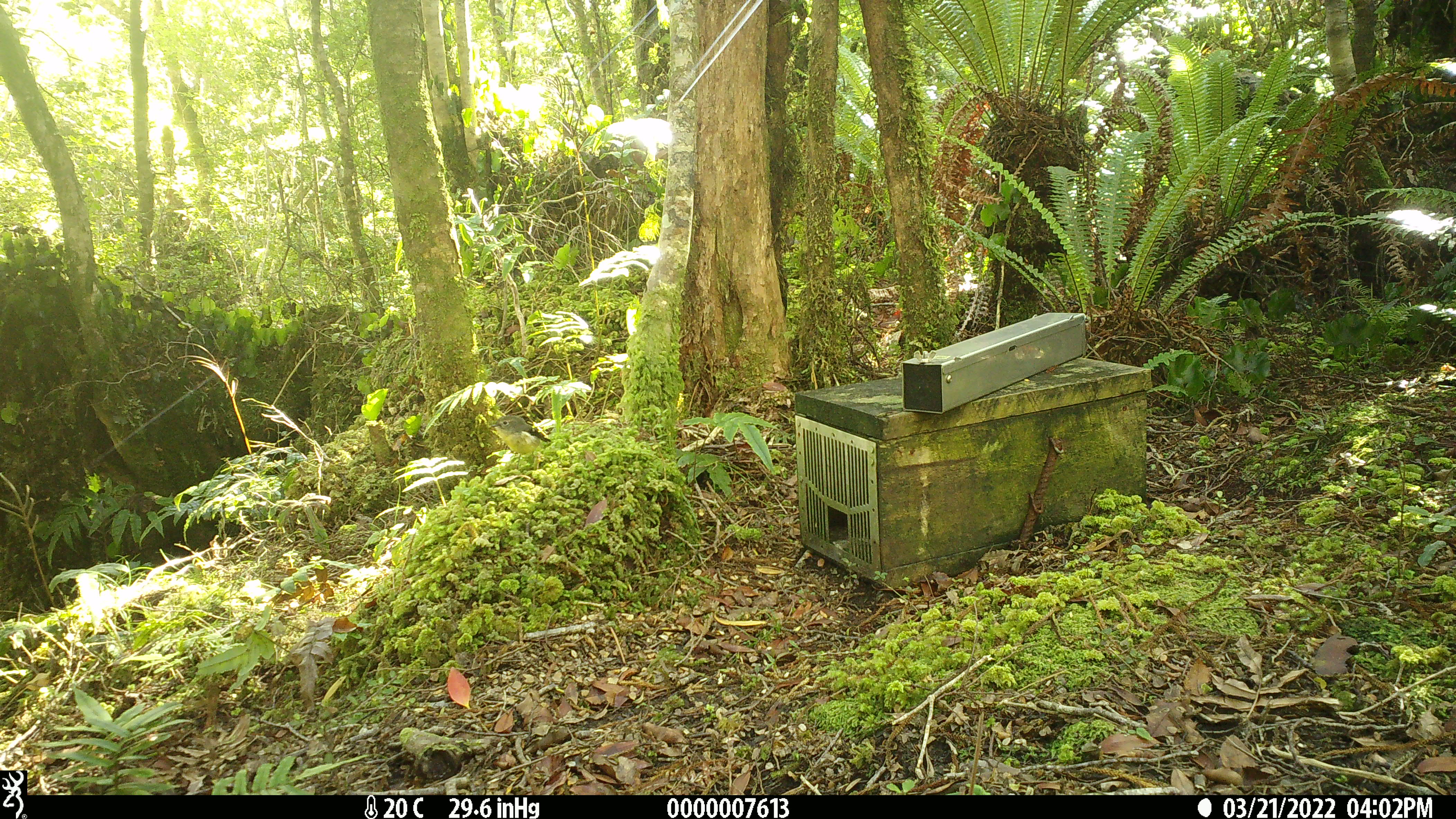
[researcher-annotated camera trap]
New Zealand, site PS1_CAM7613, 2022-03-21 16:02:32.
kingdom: Animalia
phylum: Chordata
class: Aves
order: Passeriformes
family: Petroicidae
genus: Petroica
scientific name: Petroica macrocephala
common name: tomtit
Tomtit (Petroica macrocephala).